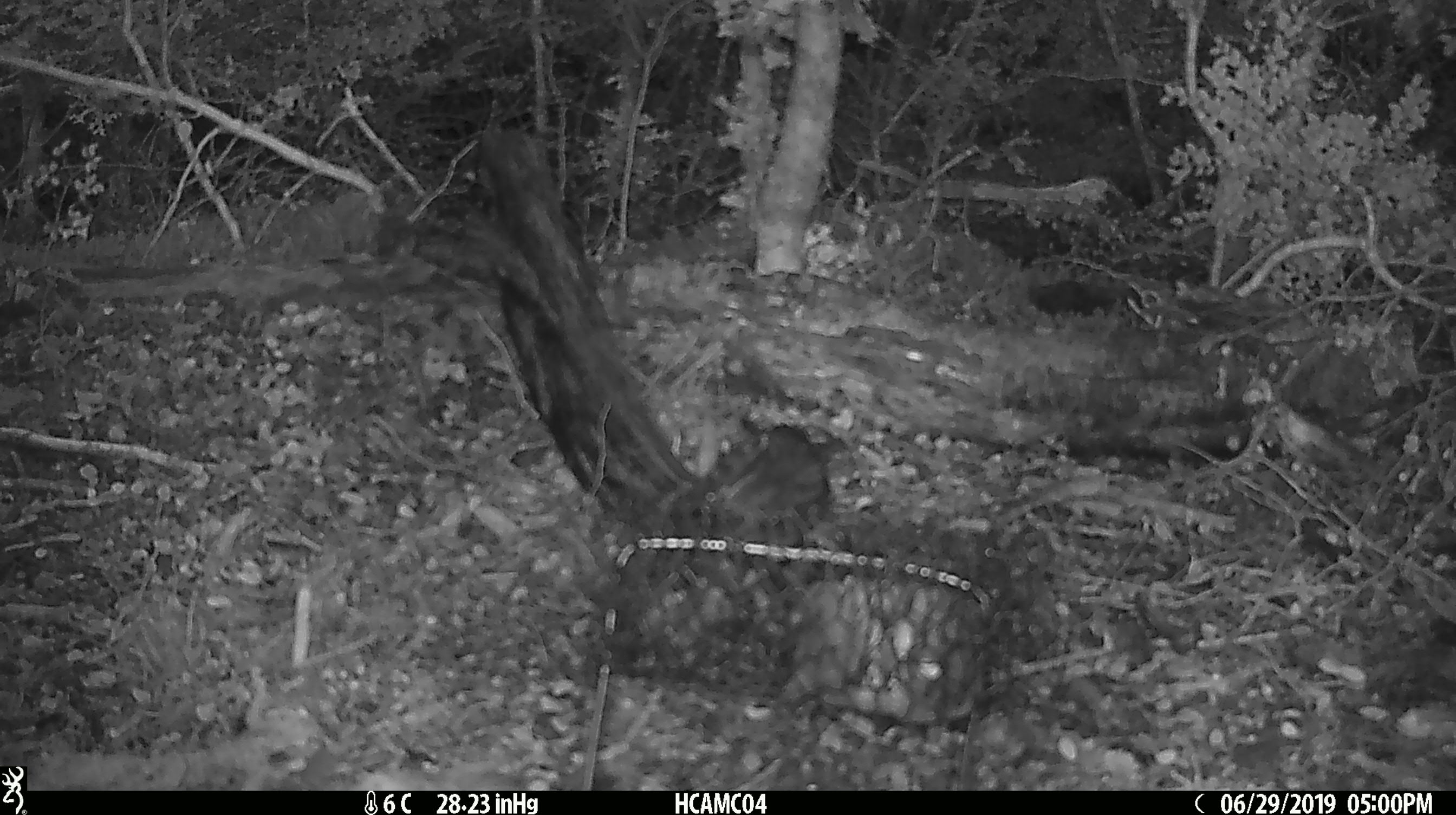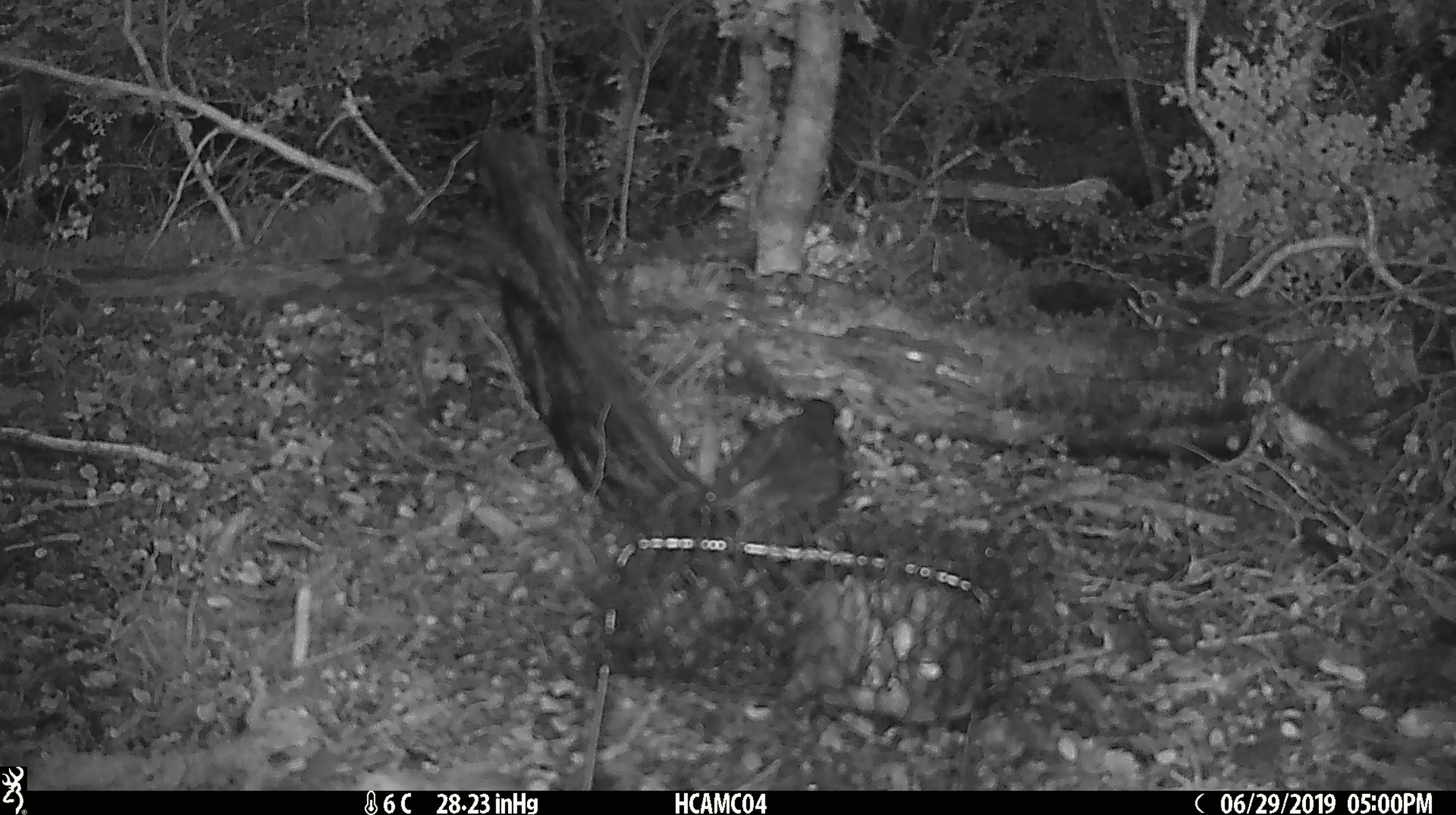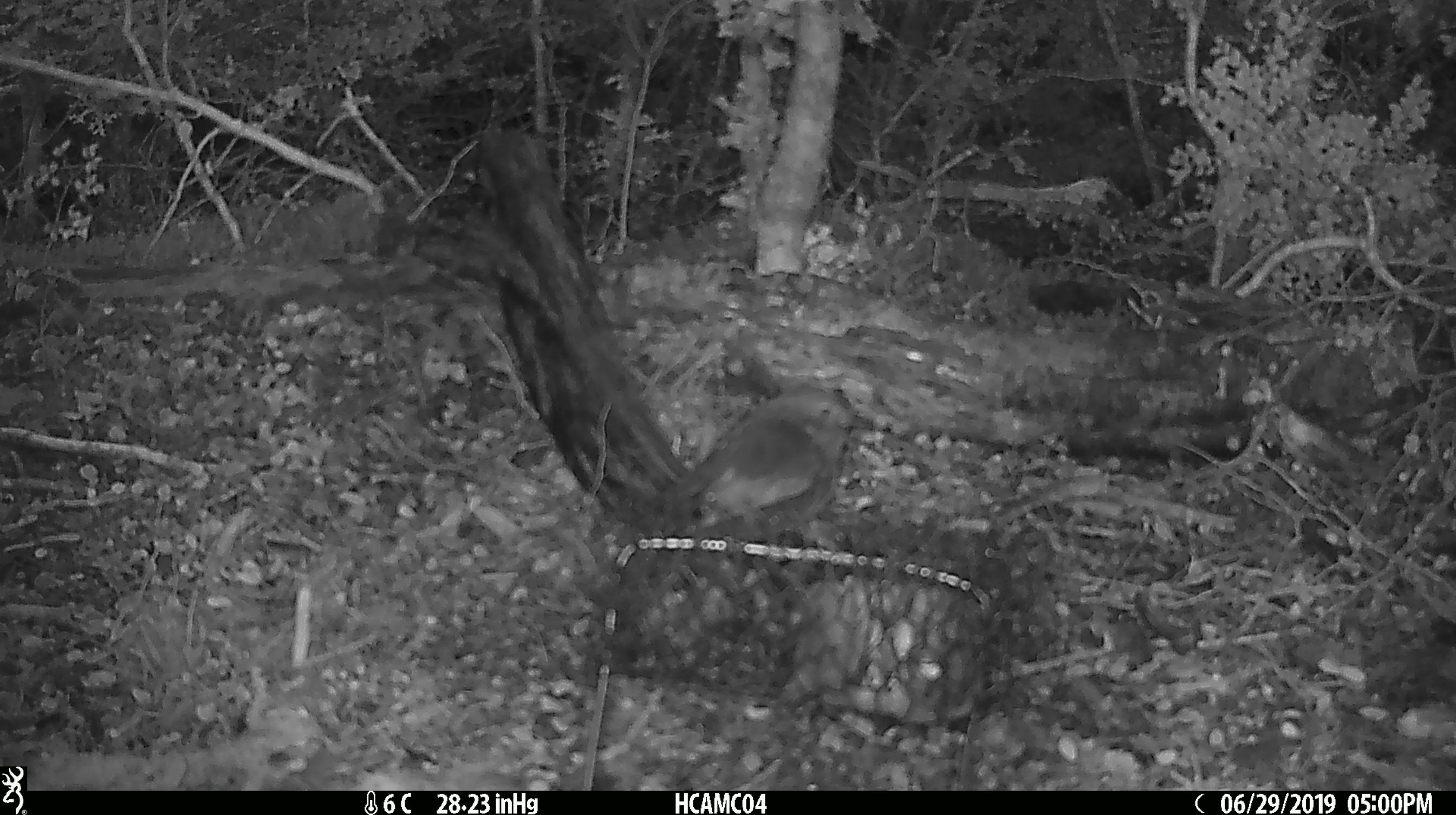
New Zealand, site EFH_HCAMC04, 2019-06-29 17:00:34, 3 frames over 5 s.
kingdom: Animalia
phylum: Chordata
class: Aves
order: Passeriformes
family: Petroicidae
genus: Petroica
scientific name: Petroica australis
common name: new zealand robin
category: robin